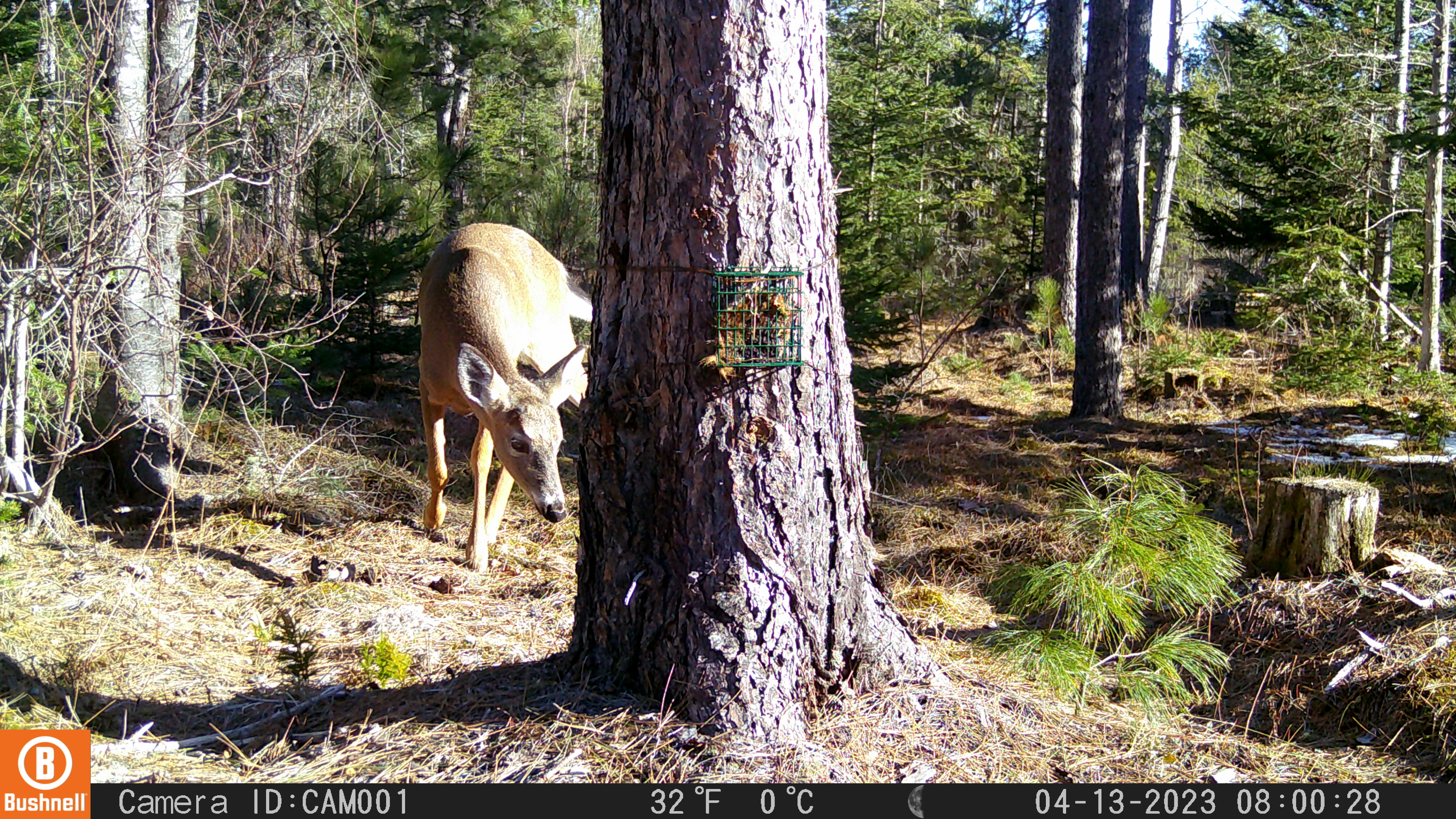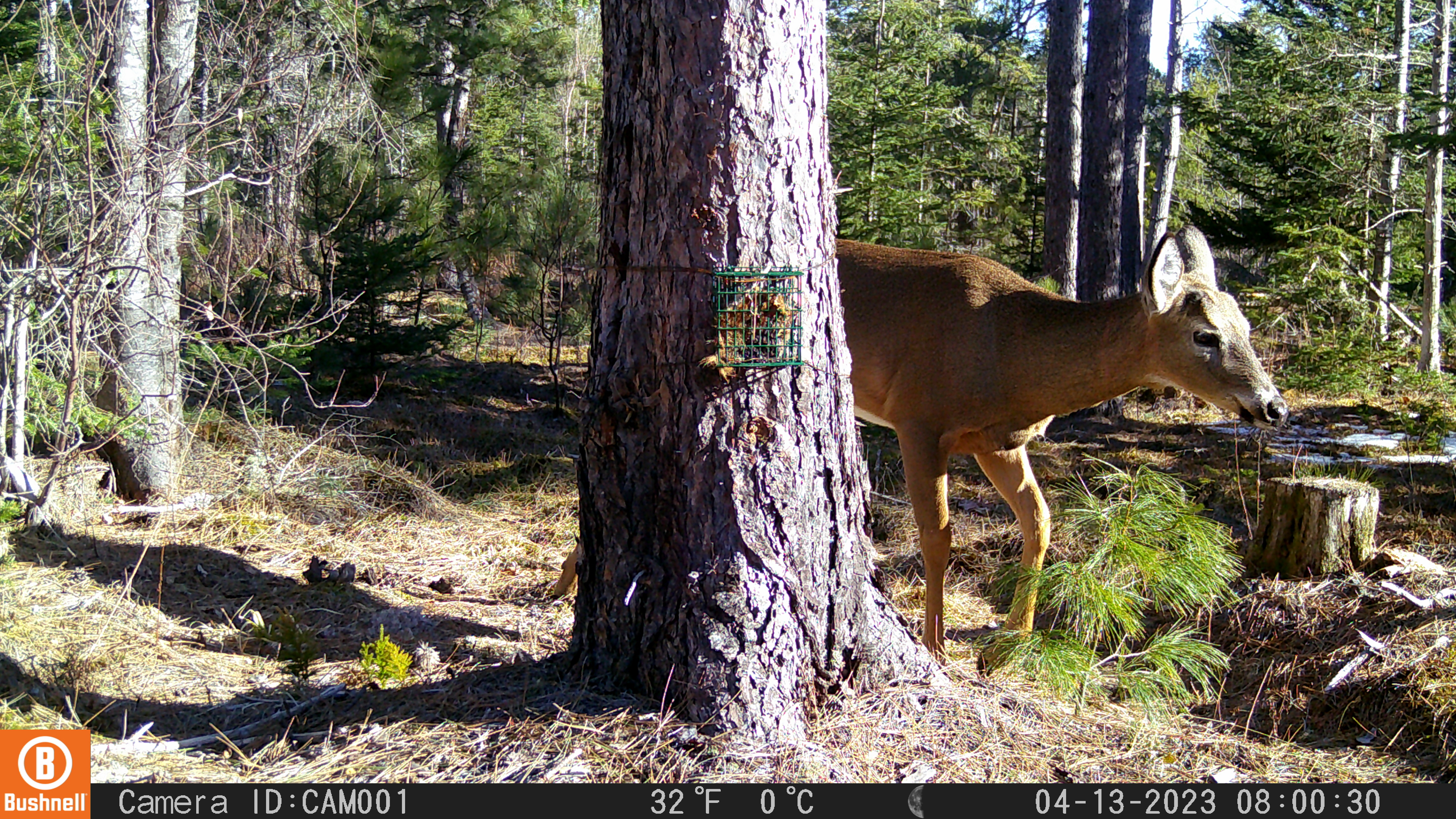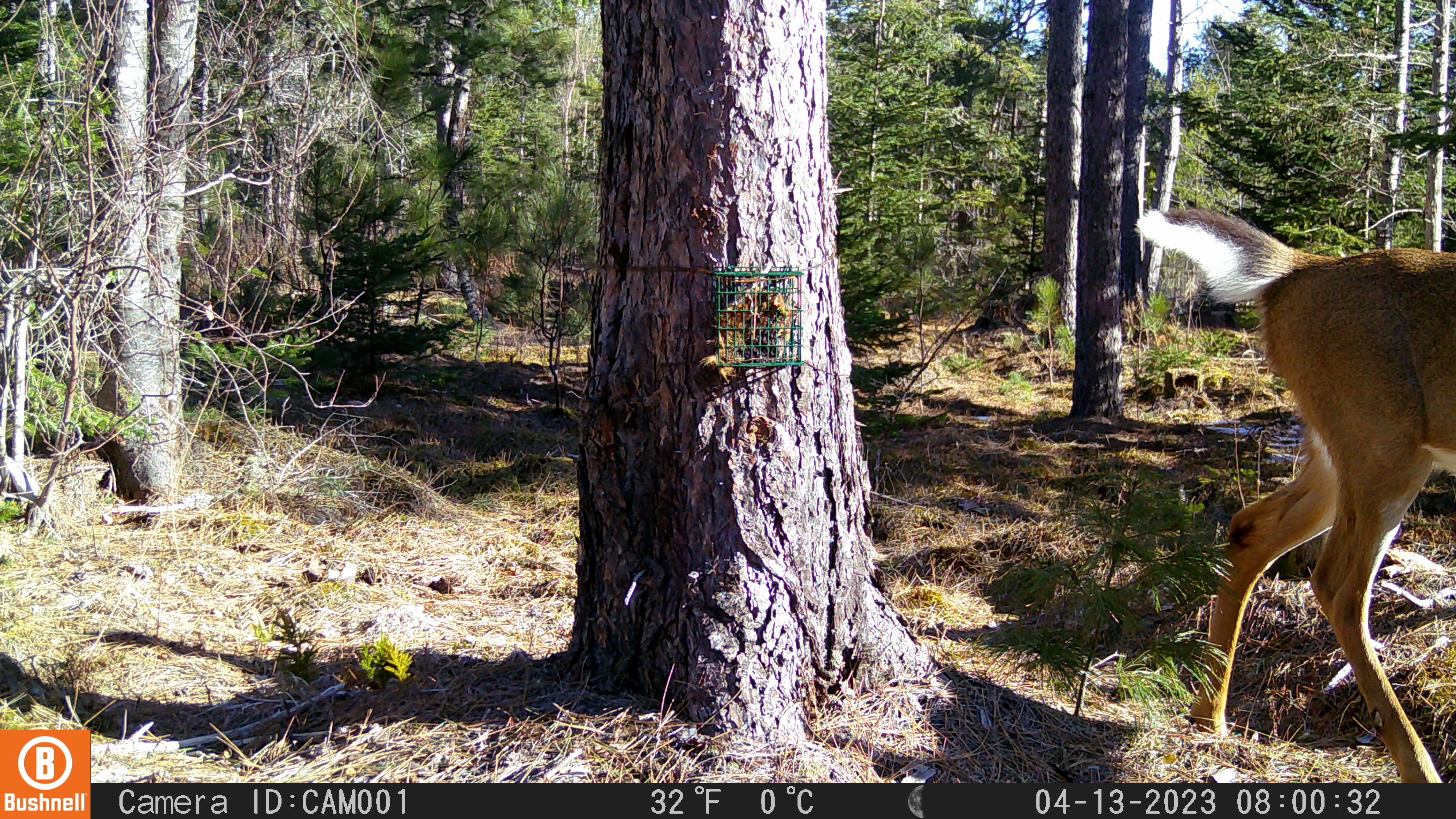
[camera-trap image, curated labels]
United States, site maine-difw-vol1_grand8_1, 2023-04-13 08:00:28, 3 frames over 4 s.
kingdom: Animalia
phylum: Chordata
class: Mammalia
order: Artiodactyla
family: Cervidae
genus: Odocoileus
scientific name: Odocoileus virginianus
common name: white-tailed deer